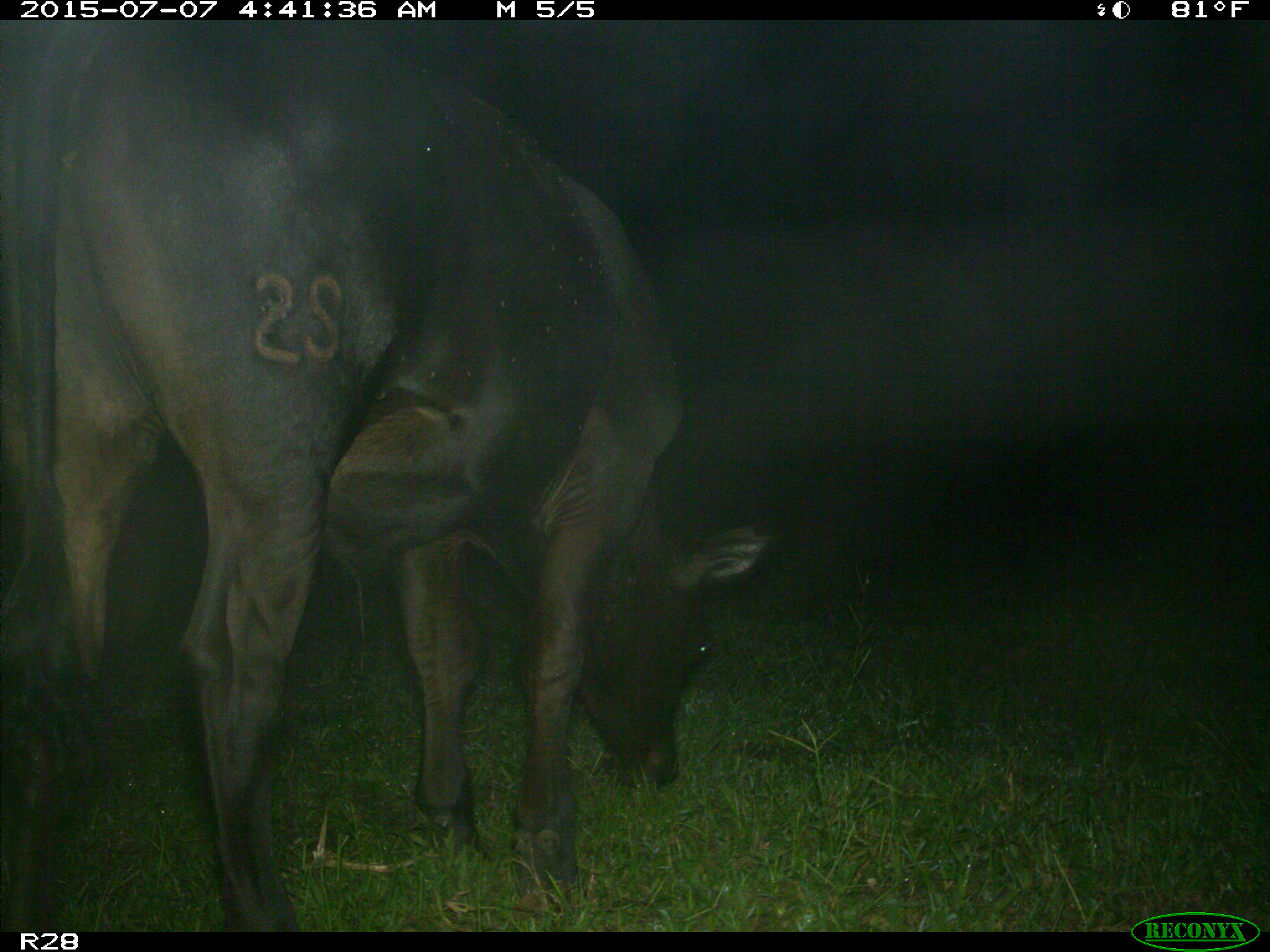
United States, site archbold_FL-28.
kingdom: Animalia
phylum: Chordata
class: Mammalia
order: Artiodactyla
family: Bovidae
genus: Bos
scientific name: Bos taurus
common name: domestic cow